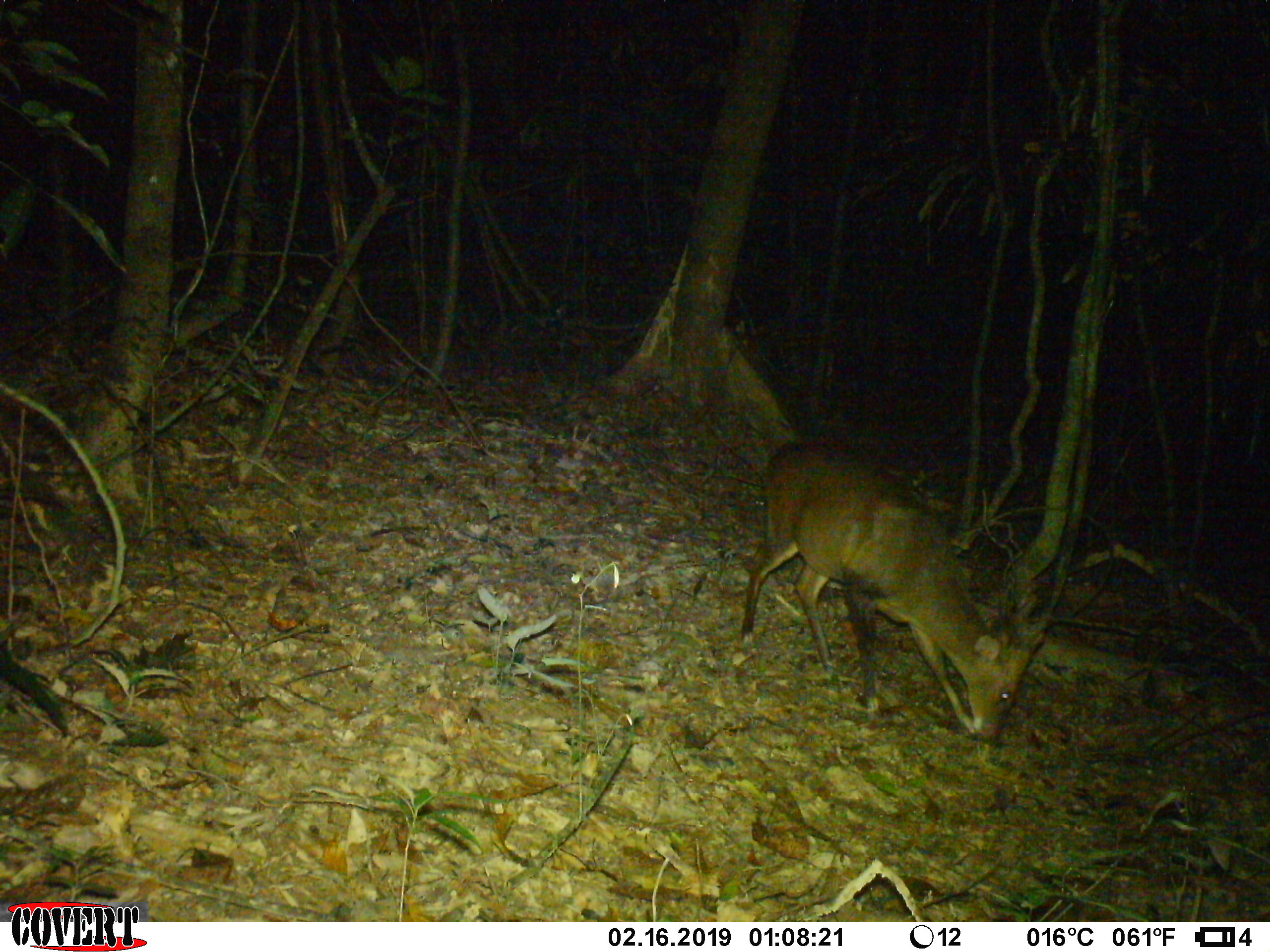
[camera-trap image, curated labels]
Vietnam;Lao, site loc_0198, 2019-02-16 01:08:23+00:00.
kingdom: Animalia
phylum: Chordata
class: Mammalia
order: Artiodactyla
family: Cervidae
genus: Muntiacus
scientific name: Muntiacus vuquangensis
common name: large-antlered muntjac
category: large antlered muntjac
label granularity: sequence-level